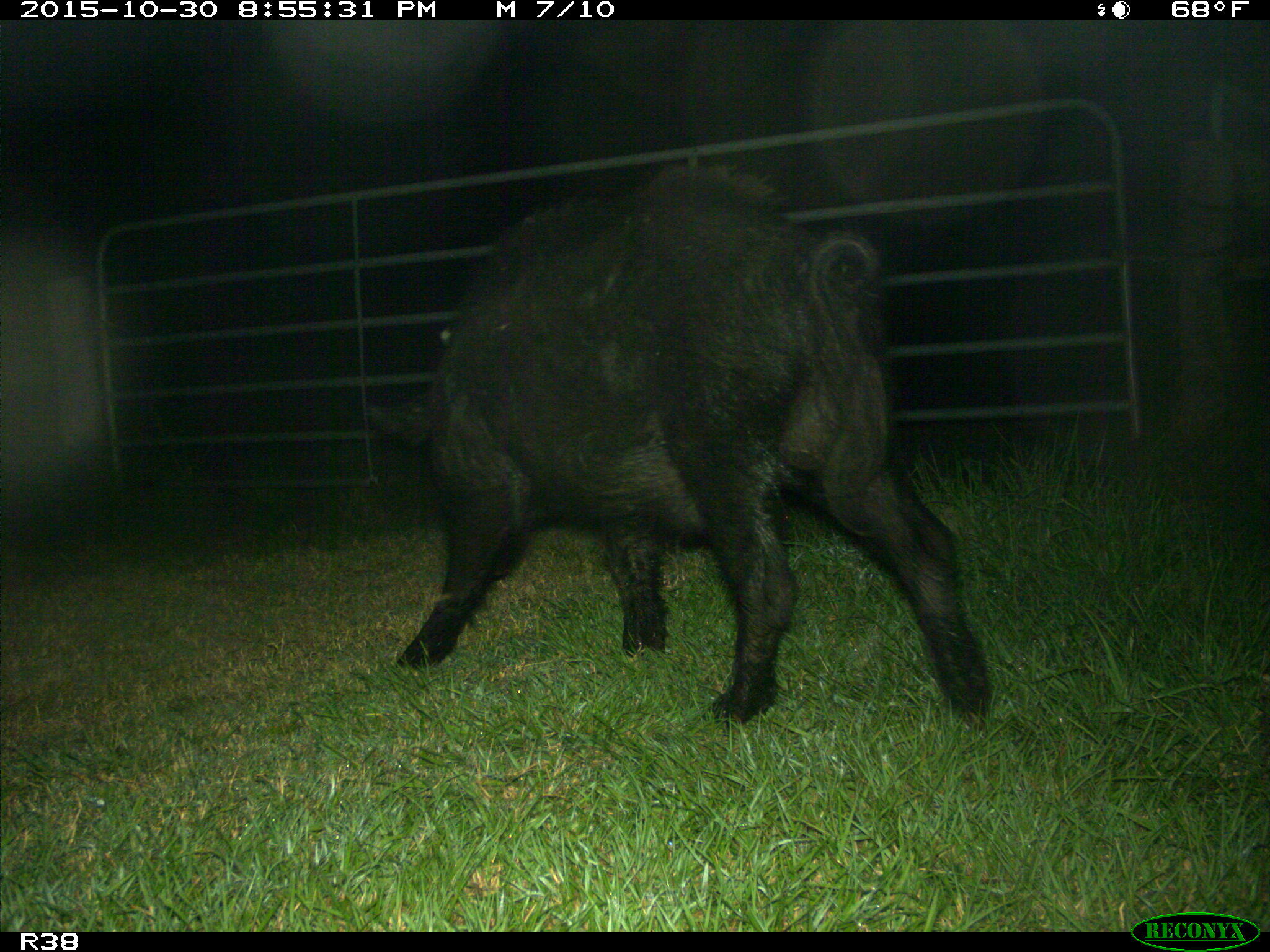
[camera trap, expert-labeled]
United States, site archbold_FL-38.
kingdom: Animalia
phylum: Chordata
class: Mammalia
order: Artiodactyla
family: Suidae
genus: Sus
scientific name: Sus scrofa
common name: wild boar